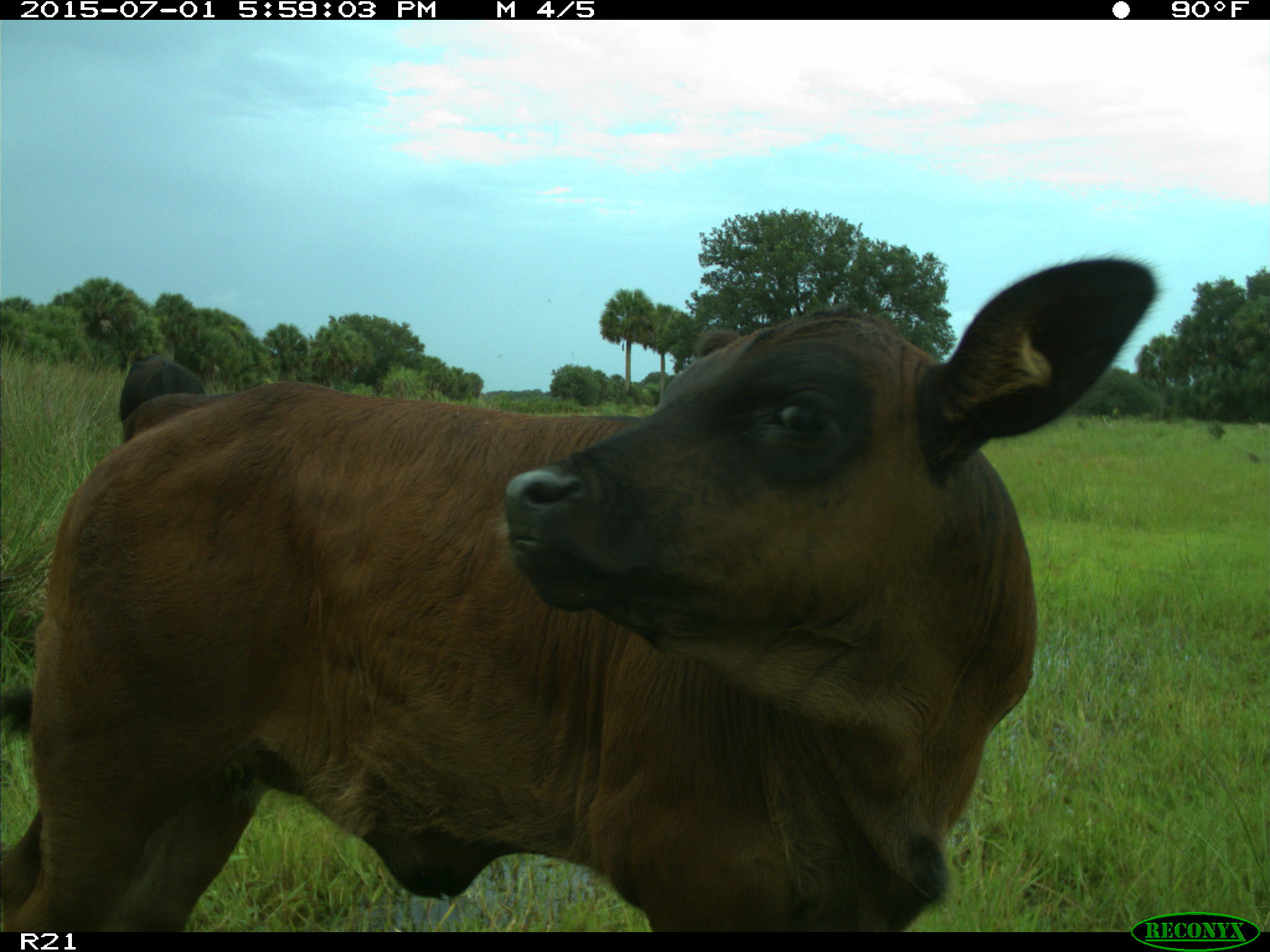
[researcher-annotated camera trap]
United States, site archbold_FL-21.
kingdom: Animalia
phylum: Chordata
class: Mammalia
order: Artiodactyla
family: Bovidae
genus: Bos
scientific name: Bos taurus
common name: domestic cow